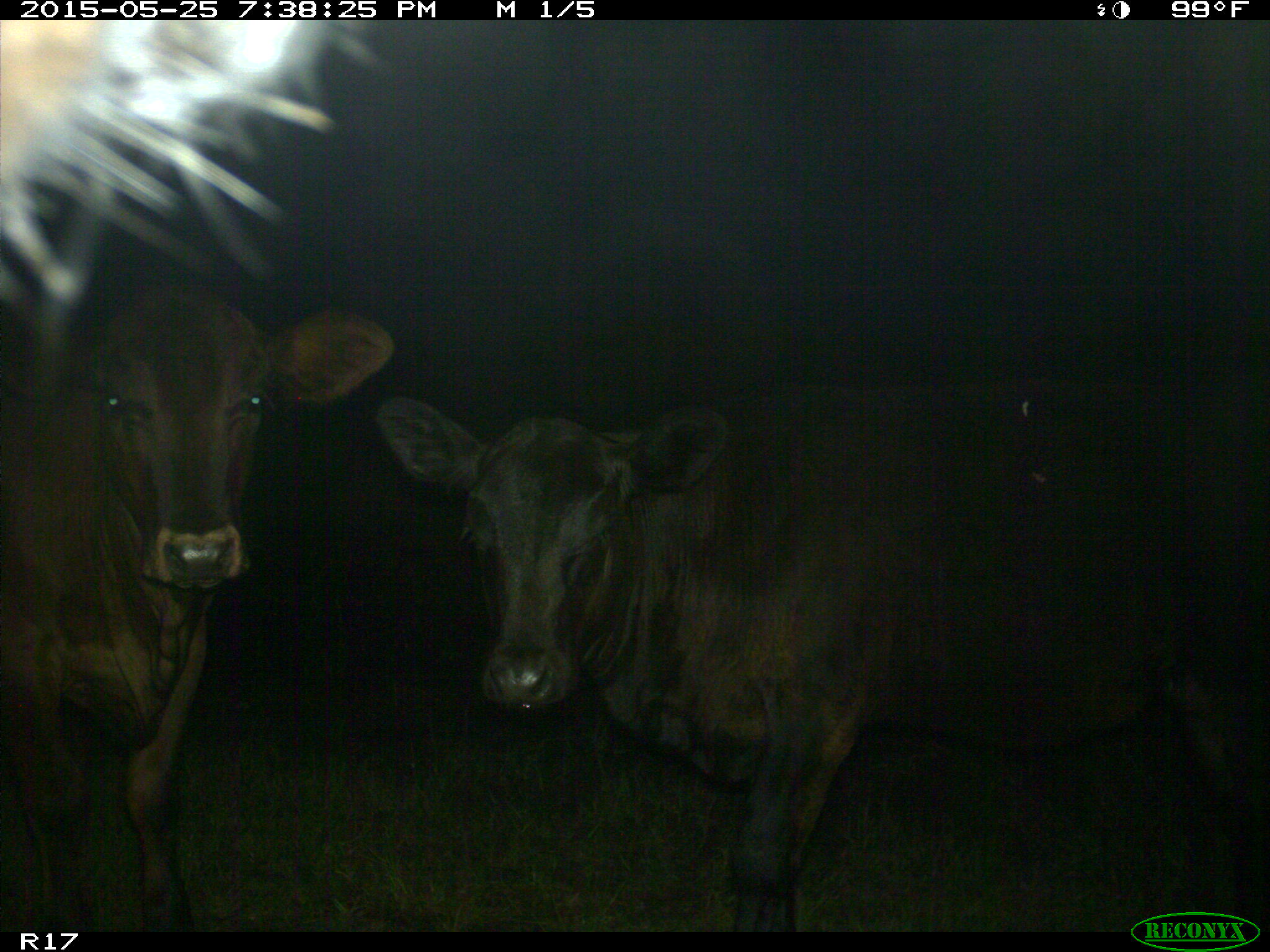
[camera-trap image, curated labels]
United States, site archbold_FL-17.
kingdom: Animalia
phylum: Chordata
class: Mammalia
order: Artiodactyla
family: Bovidae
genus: Bos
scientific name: Bos taurus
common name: domestic cow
Bos taurus (domestic cow).